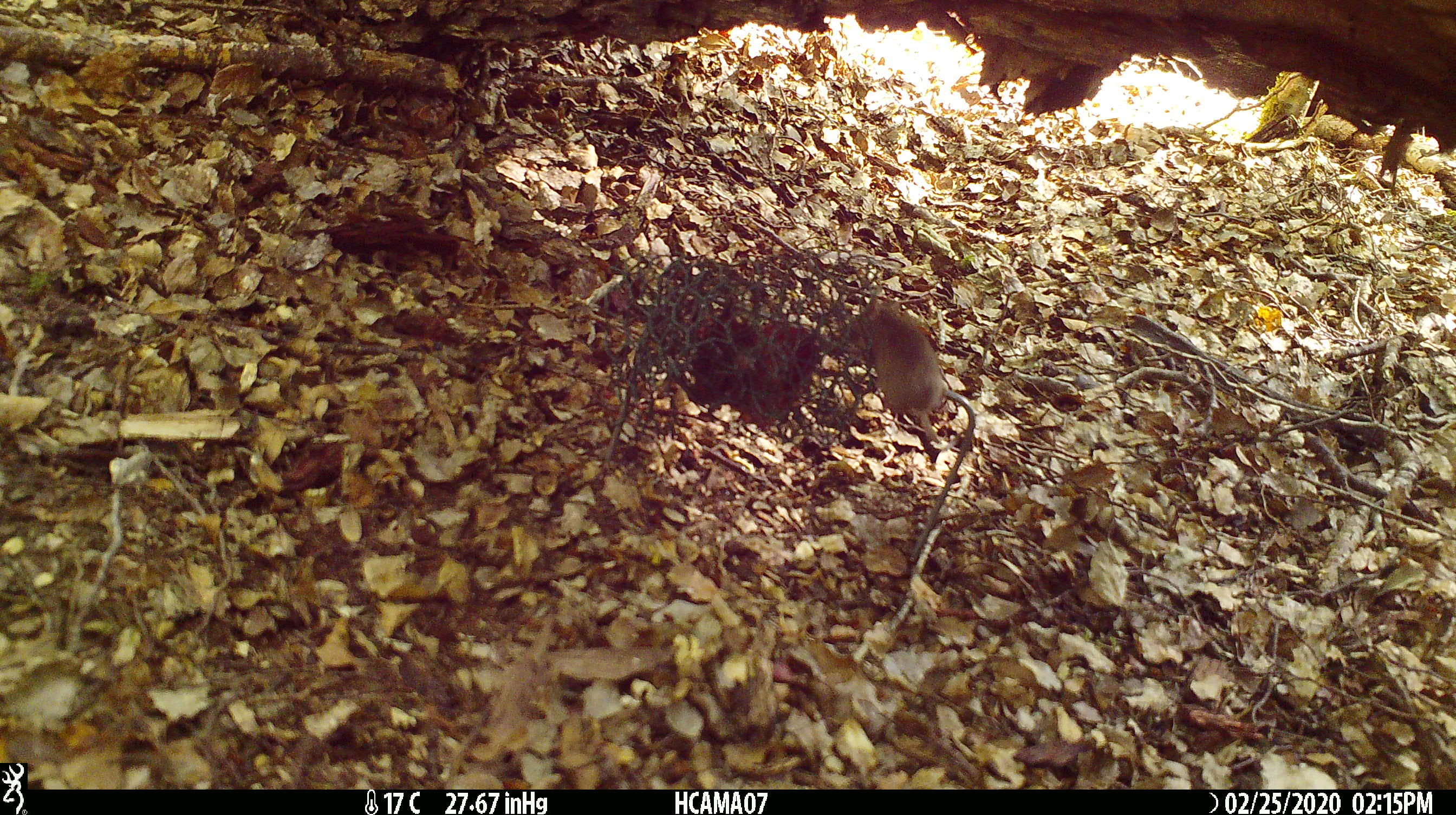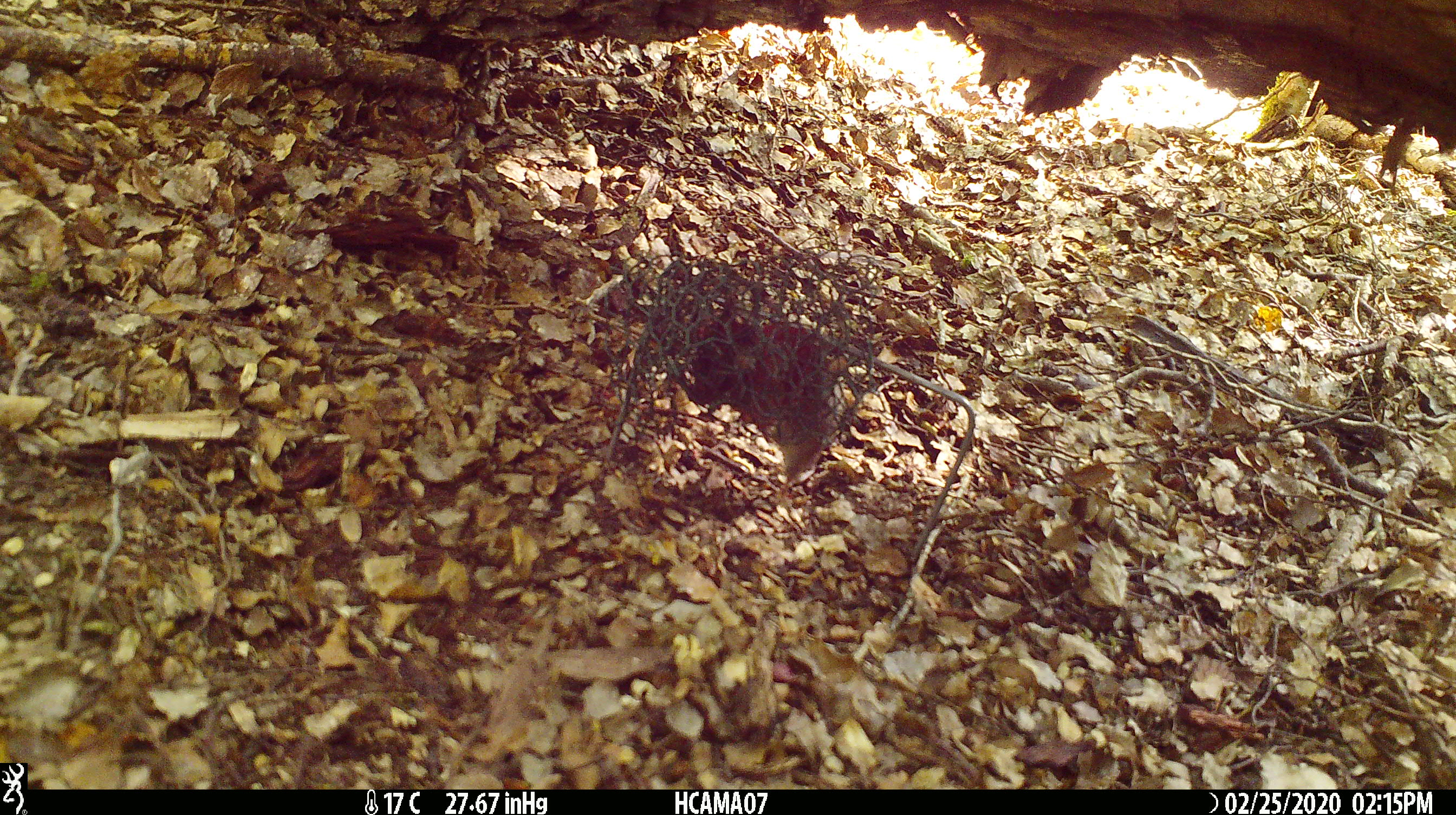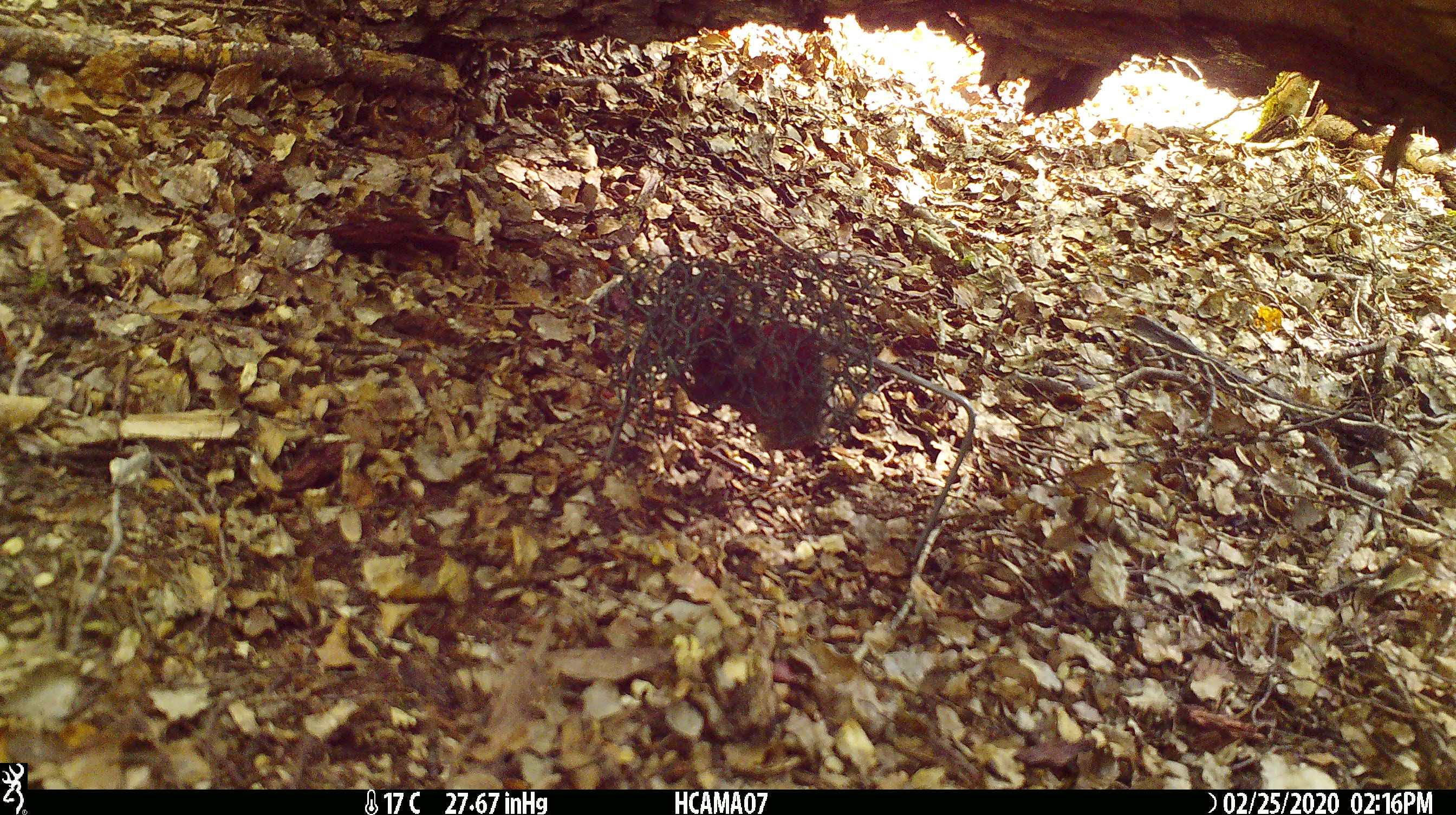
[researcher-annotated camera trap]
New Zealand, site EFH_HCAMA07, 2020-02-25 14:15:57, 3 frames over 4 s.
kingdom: Animalia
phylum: Chordata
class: Mammalia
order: Rodentia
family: Muridae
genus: Mus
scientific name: Mus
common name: mouse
Mouse (Mus).